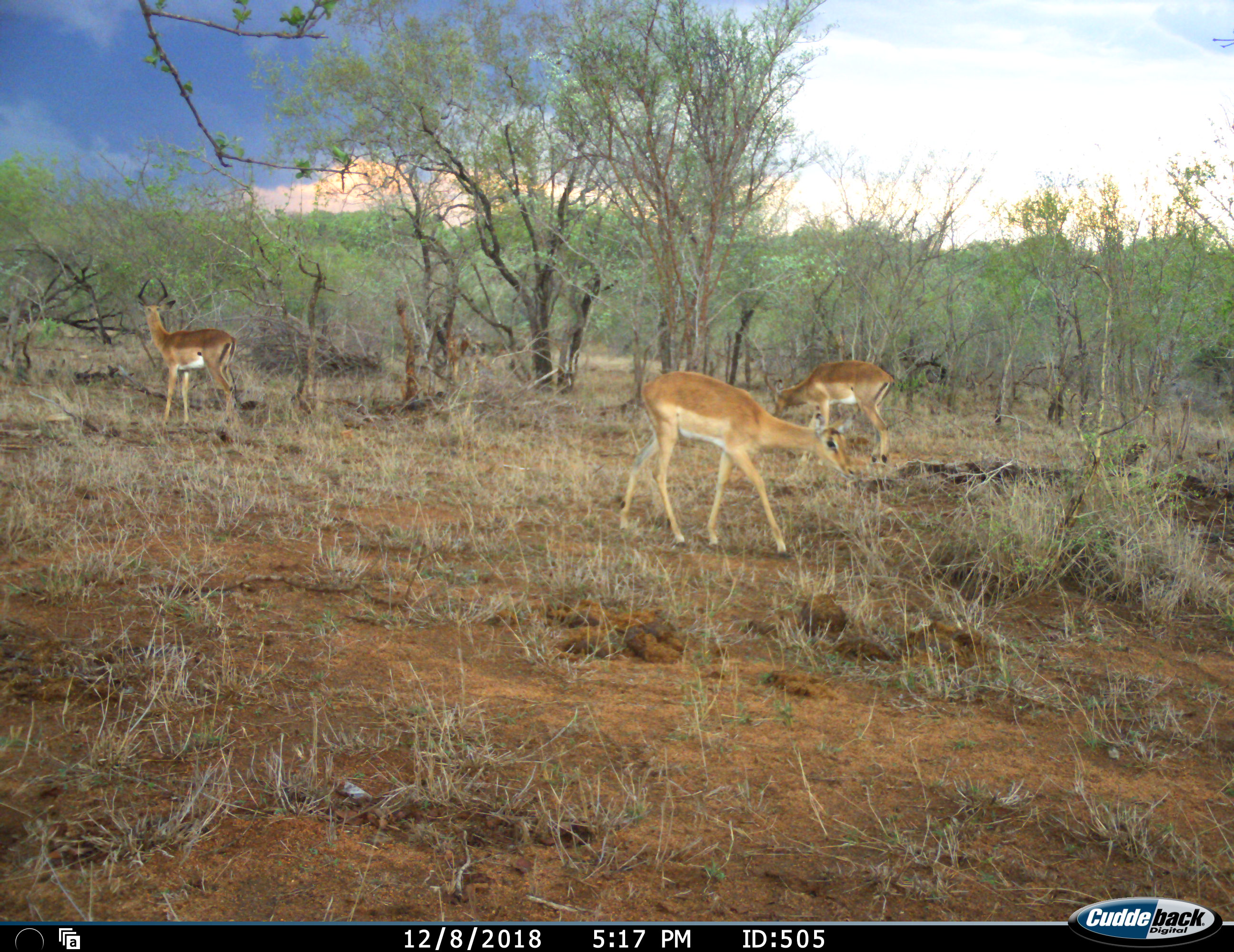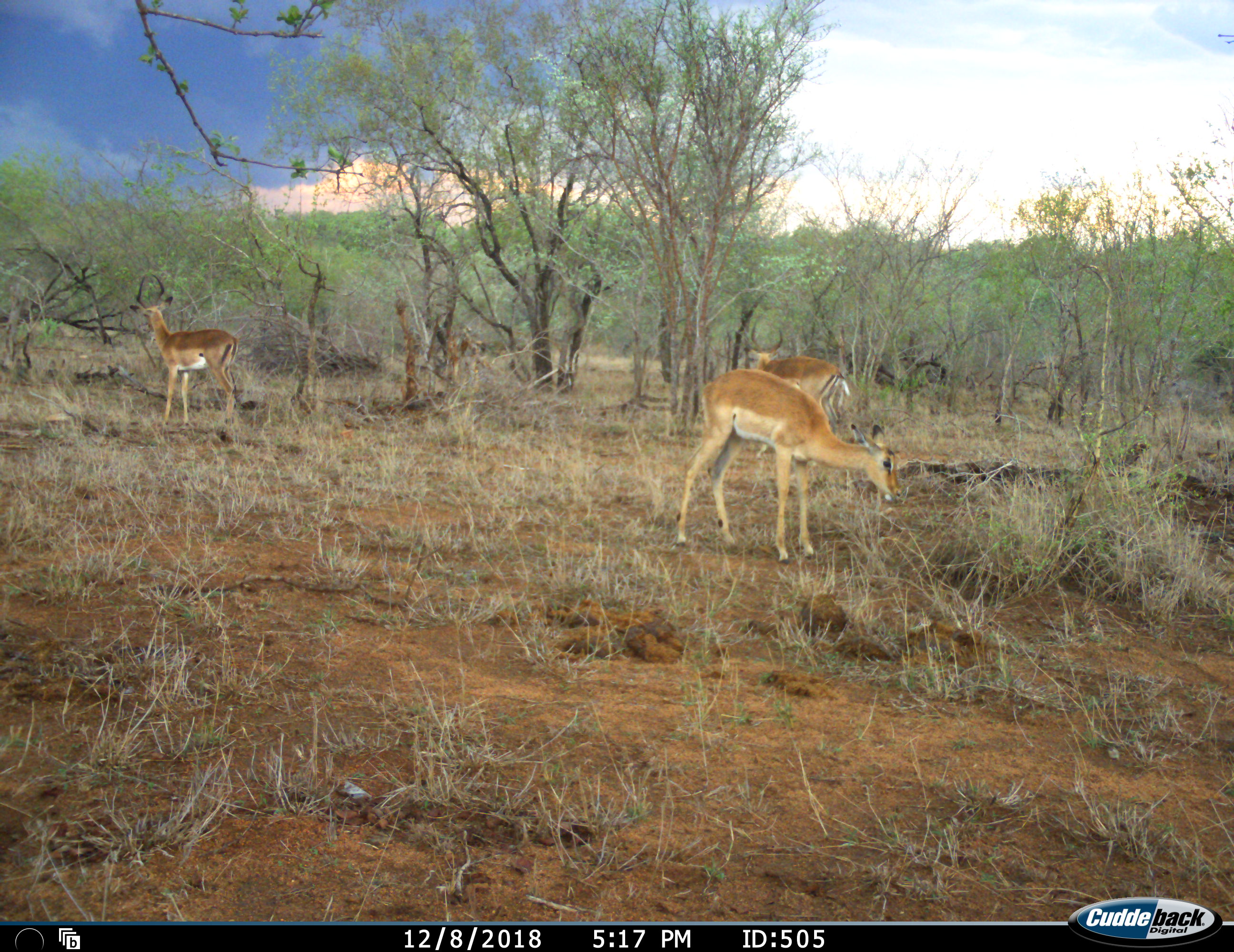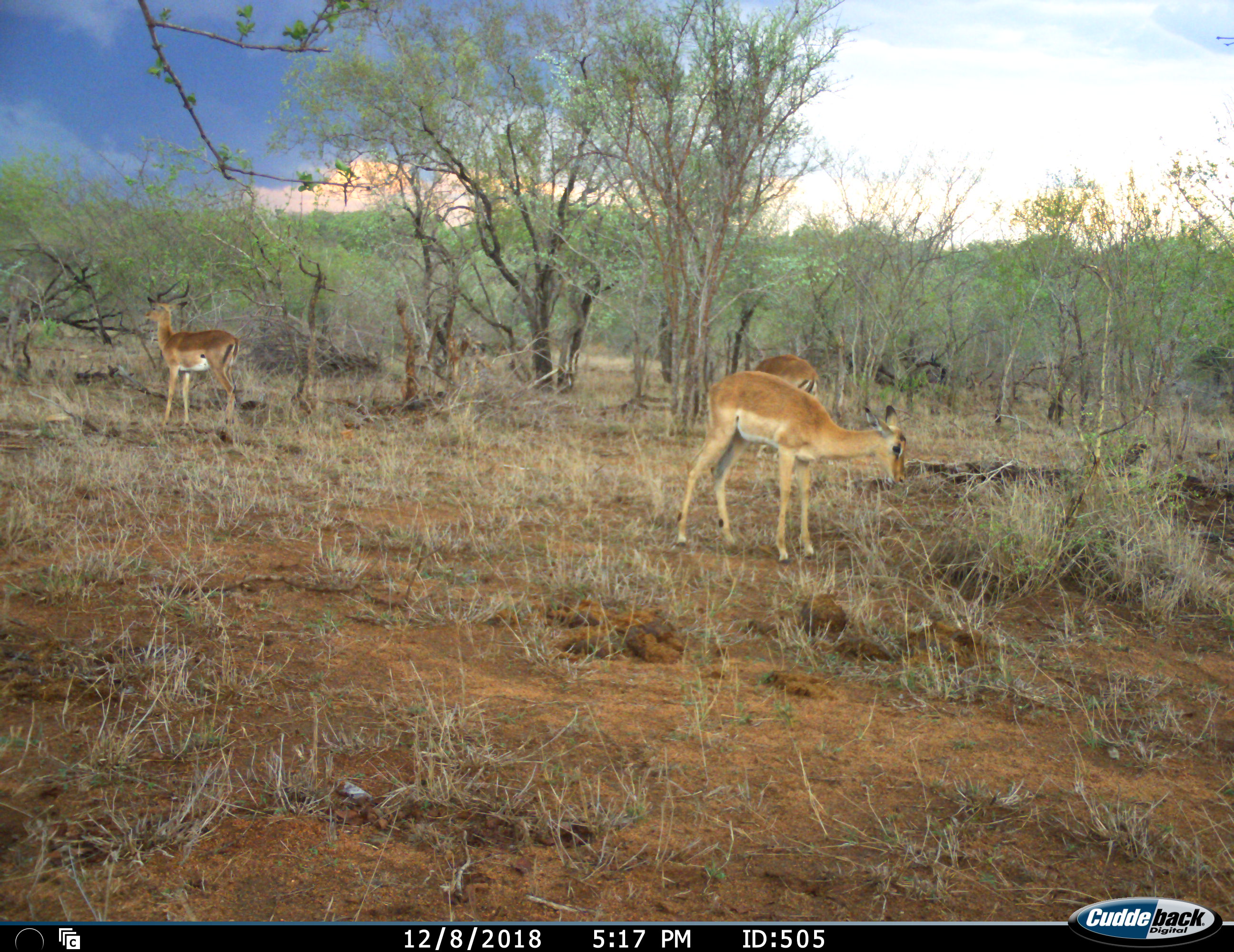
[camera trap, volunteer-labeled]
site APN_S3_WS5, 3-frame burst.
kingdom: Animalia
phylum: Chordata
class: Mammalia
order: Artiodactyla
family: Bovidae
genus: Aepyceros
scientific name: Aepyceros melampus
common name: impala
Impala (Aepyceros melampus), count 3. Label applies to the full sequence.